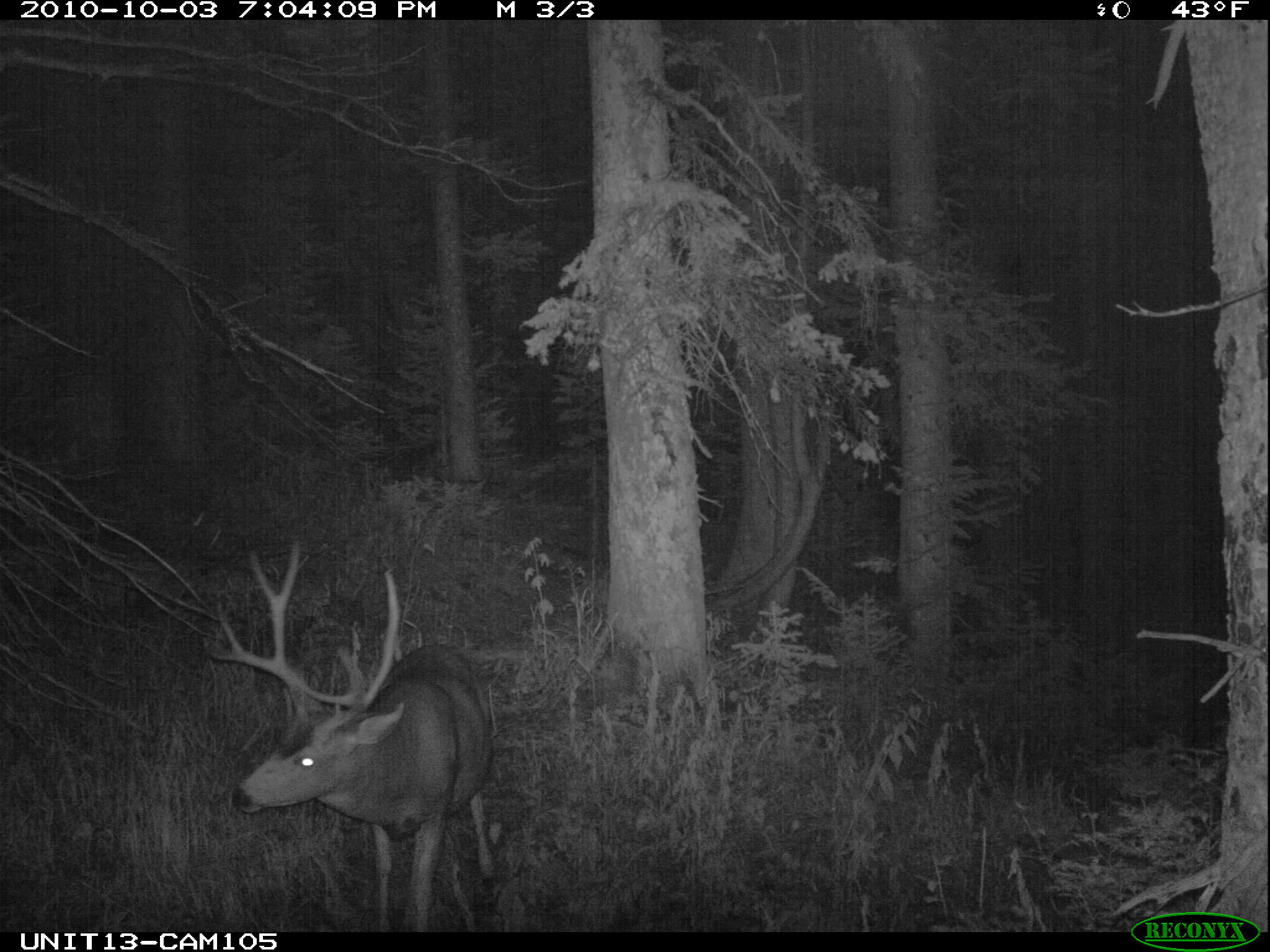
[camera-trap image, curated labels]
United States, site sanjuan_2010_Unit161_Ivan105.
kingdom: Animalia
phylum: Chordata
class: Mammalia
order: Artiodactyla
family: Cervidae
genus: Odocoileus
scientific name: Odocoileus hemionus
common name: mule deer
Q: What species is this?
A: Odocoileus hemionus (mule deer).